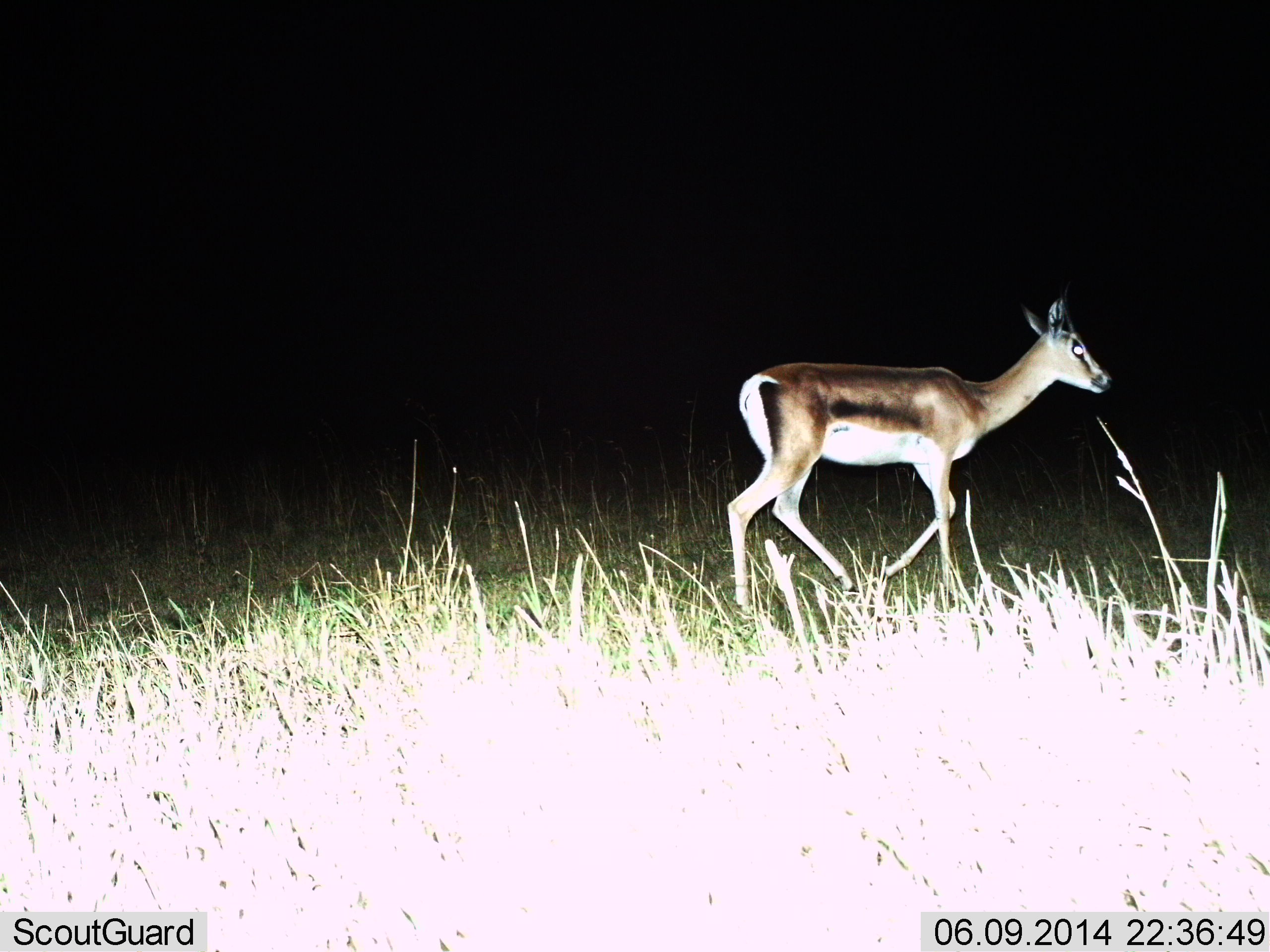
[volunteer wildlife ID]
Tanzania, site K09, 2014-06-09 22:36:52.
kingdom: Animalia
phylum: Chordata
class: Mammalia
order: Artiodactyla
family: Bovidae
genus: Eudorcas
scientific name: Eudorcas thomsonii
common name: thomson's gazelle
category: gazellethomsons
Gazellethomsons (thomson's gazelle) (Eudorcas thomsonii), count 1. Behavior (volunteer vote fractions): standing 10%, resting 0%, moving 90%, interacting 0%. Young present (vote fraction): 0%. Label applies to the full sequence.